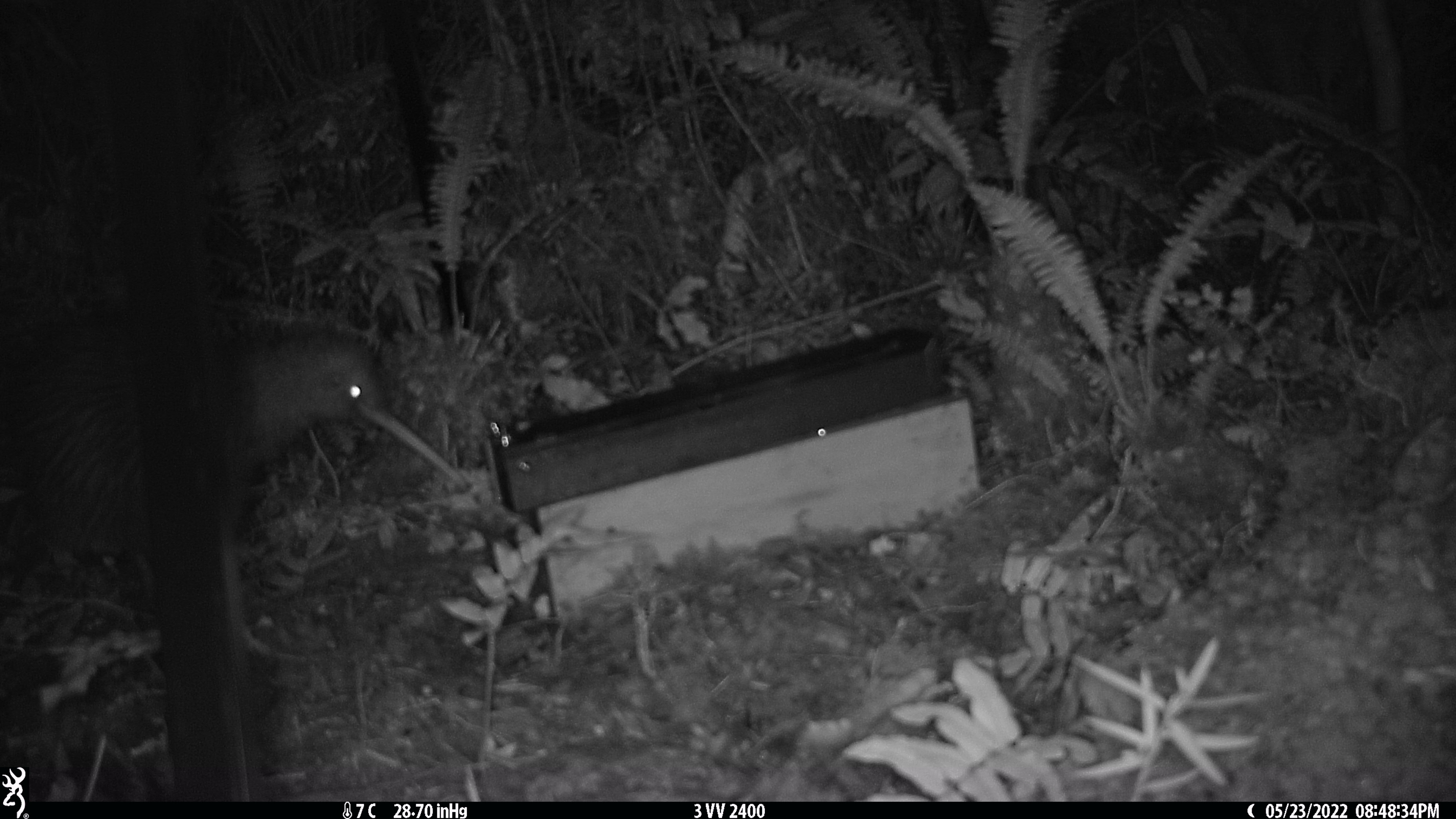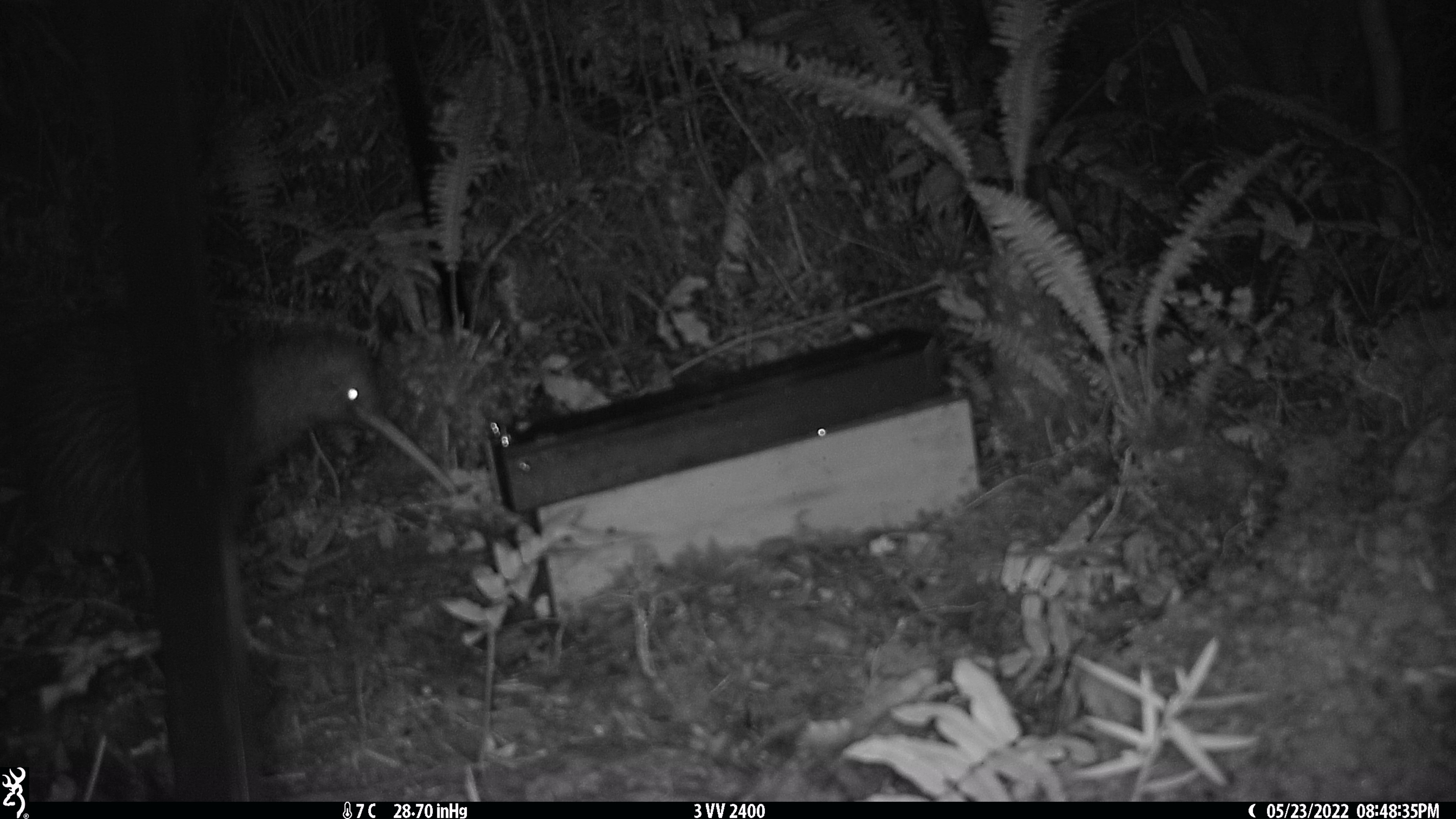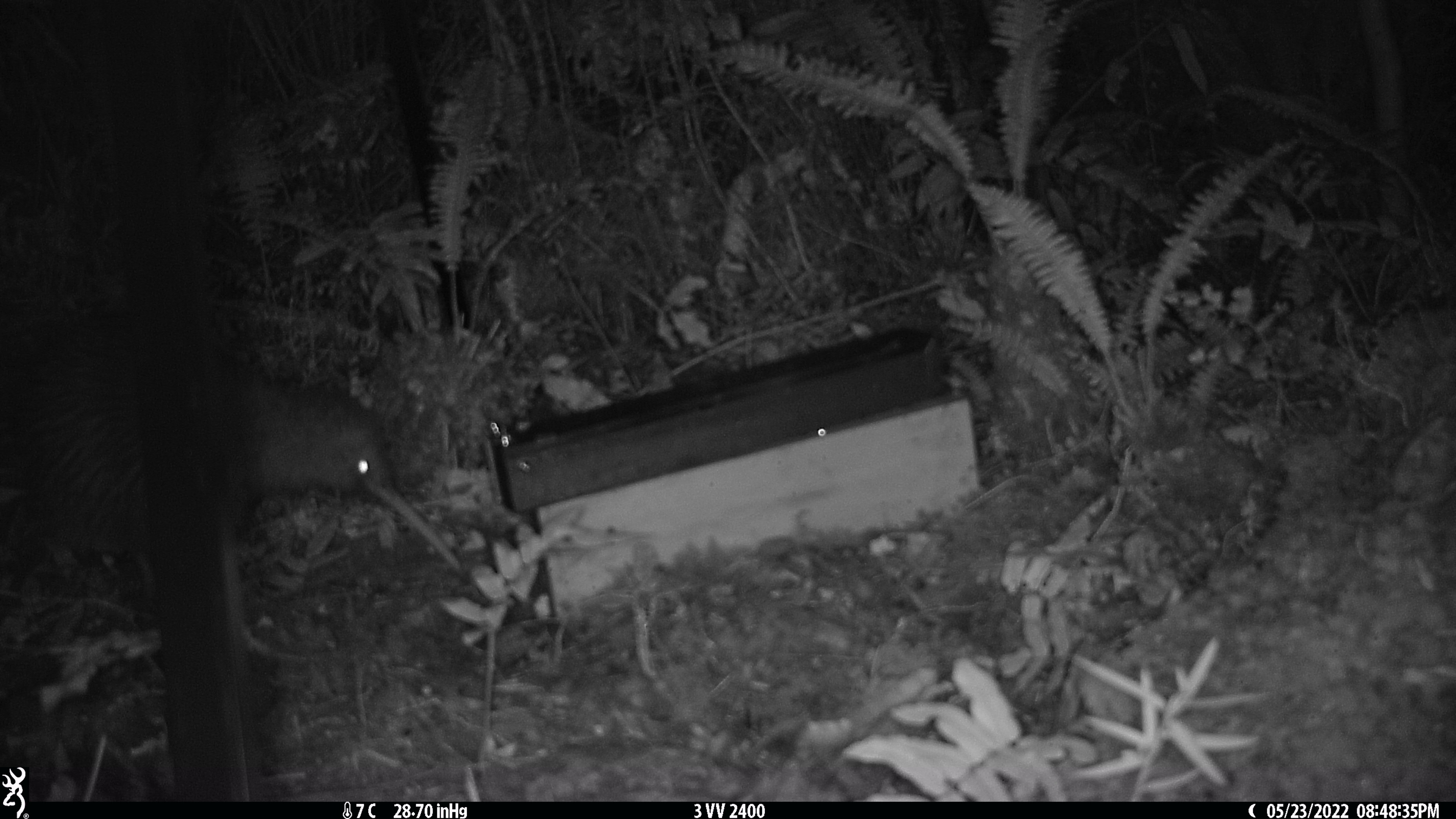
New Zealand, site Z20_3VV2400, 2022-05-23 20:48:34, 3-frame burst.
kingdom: Animalia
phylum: Chordata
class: Aves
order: Apterygiformes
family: Apterygidae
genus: Apteryx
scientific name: Apteryx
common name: kiwi